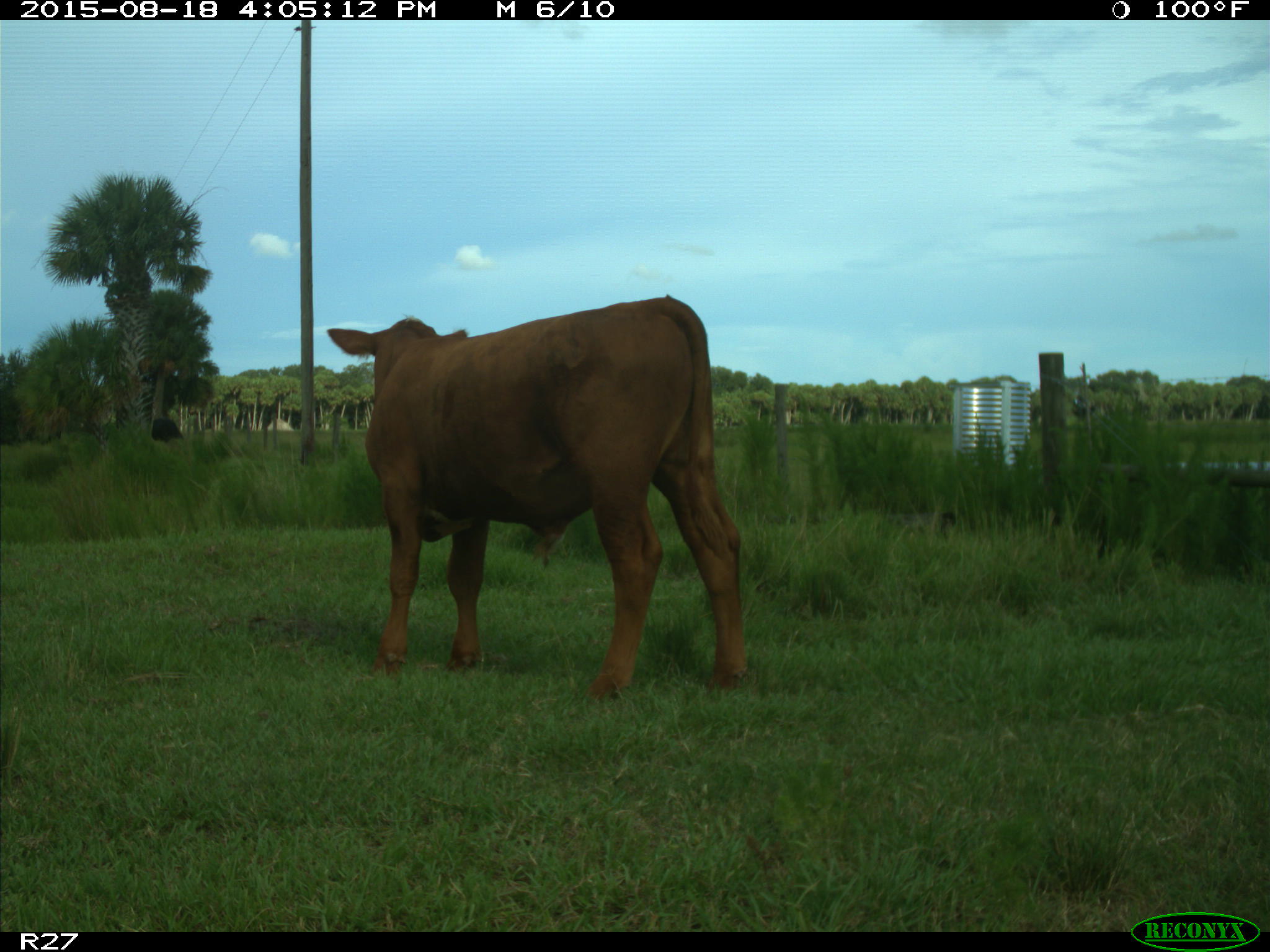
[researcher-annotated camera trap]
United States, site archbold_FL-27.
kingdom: Animalia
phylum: Chordata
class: Mammalia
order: Artiodactyla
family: Bovidae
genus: Bos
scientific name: Bos taurus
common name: domestic cow